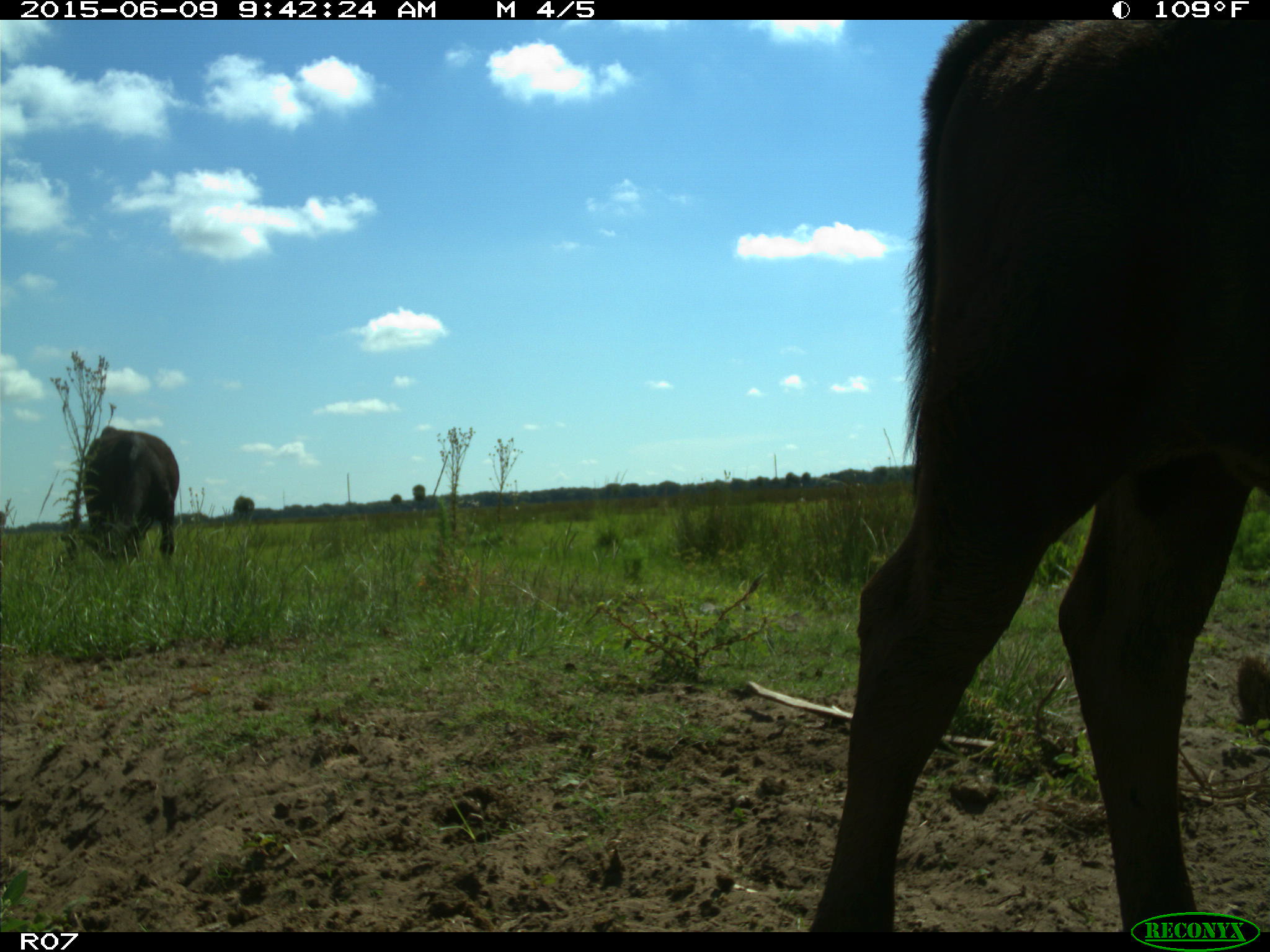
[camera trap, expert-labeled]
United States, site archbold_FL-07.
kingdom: Animalia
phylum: Chordata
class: Mammalia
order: Artiodactyla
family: Bovidae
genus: Bos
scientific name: Bos taurus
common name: domestic cow